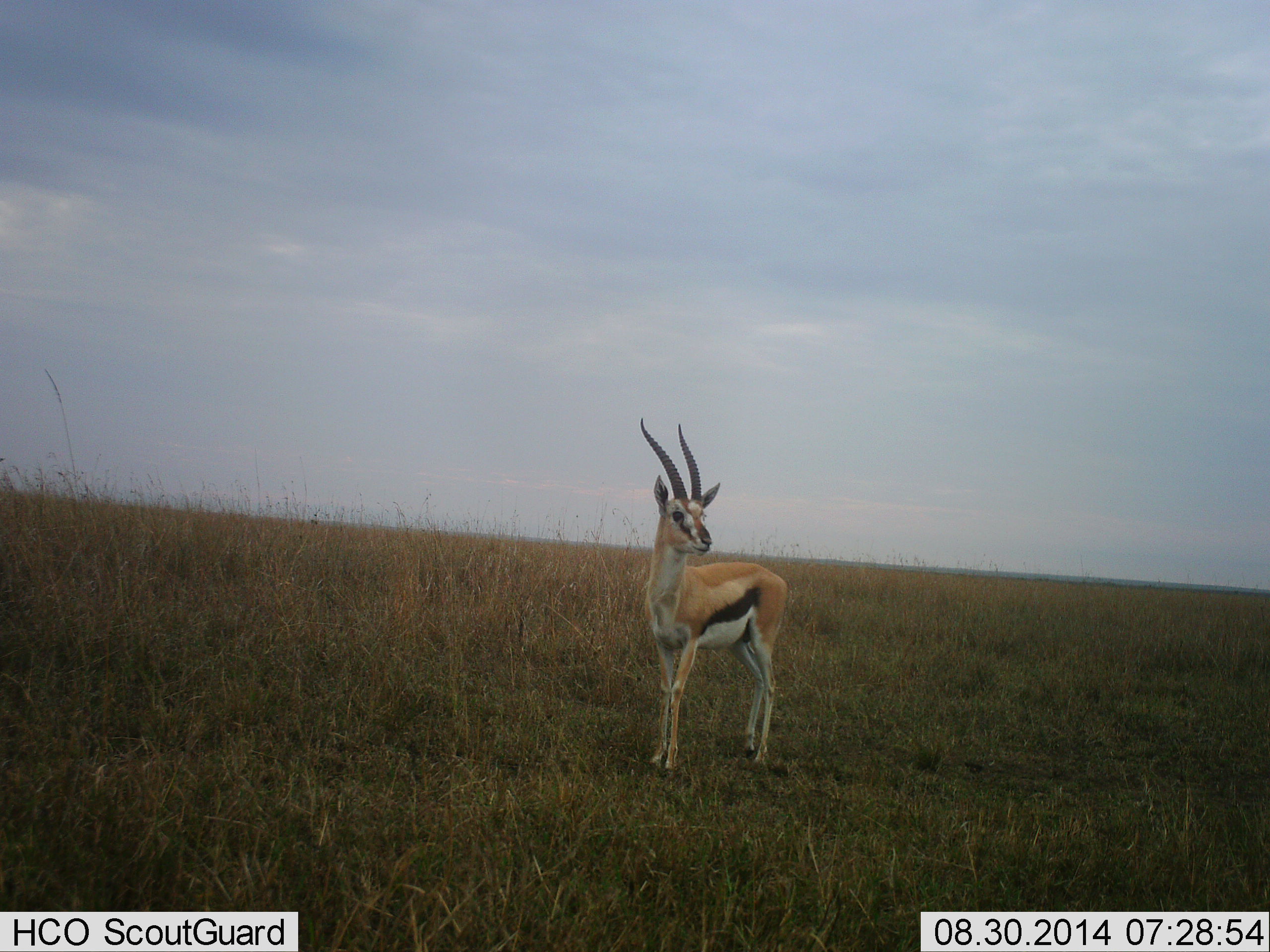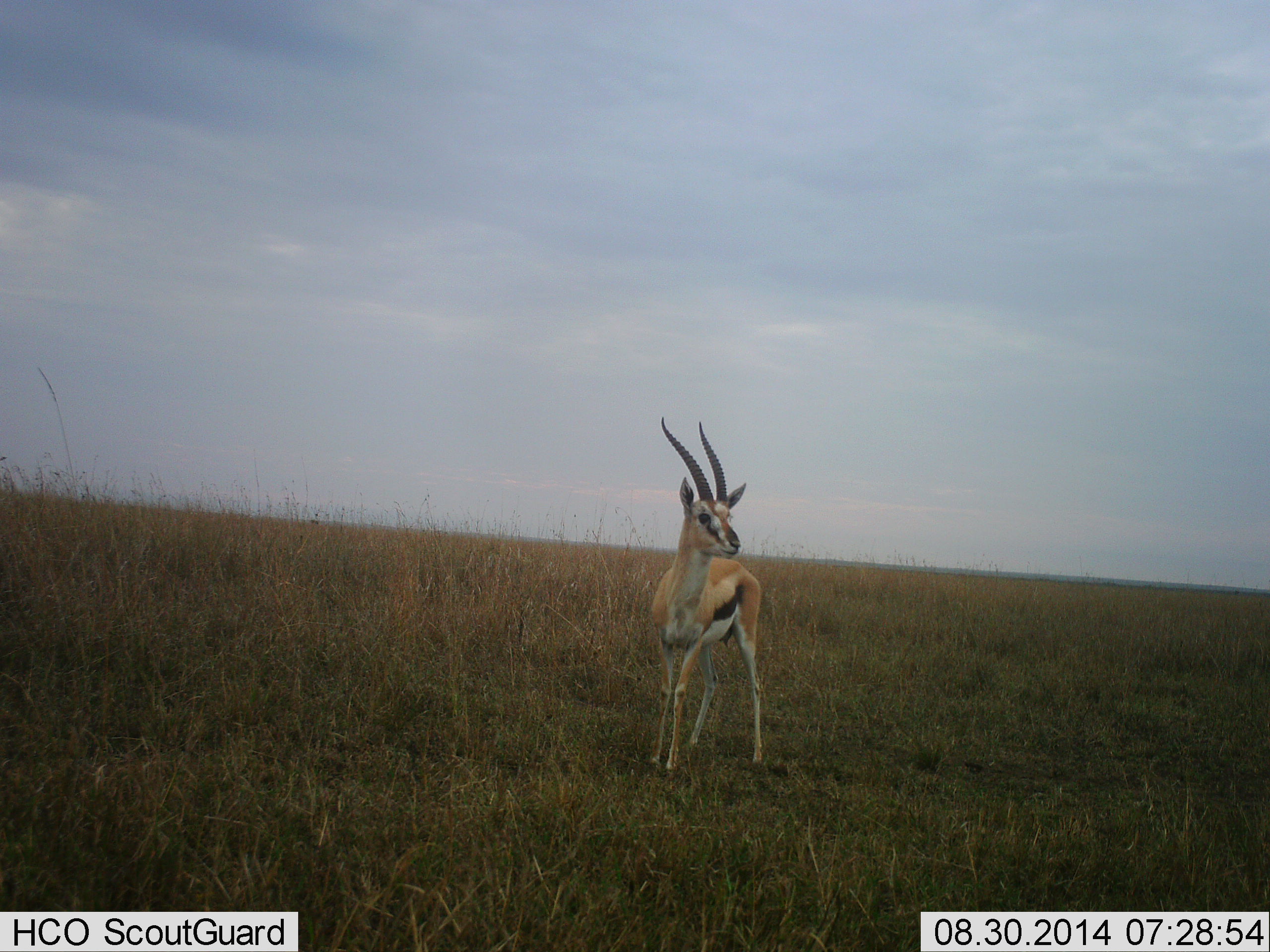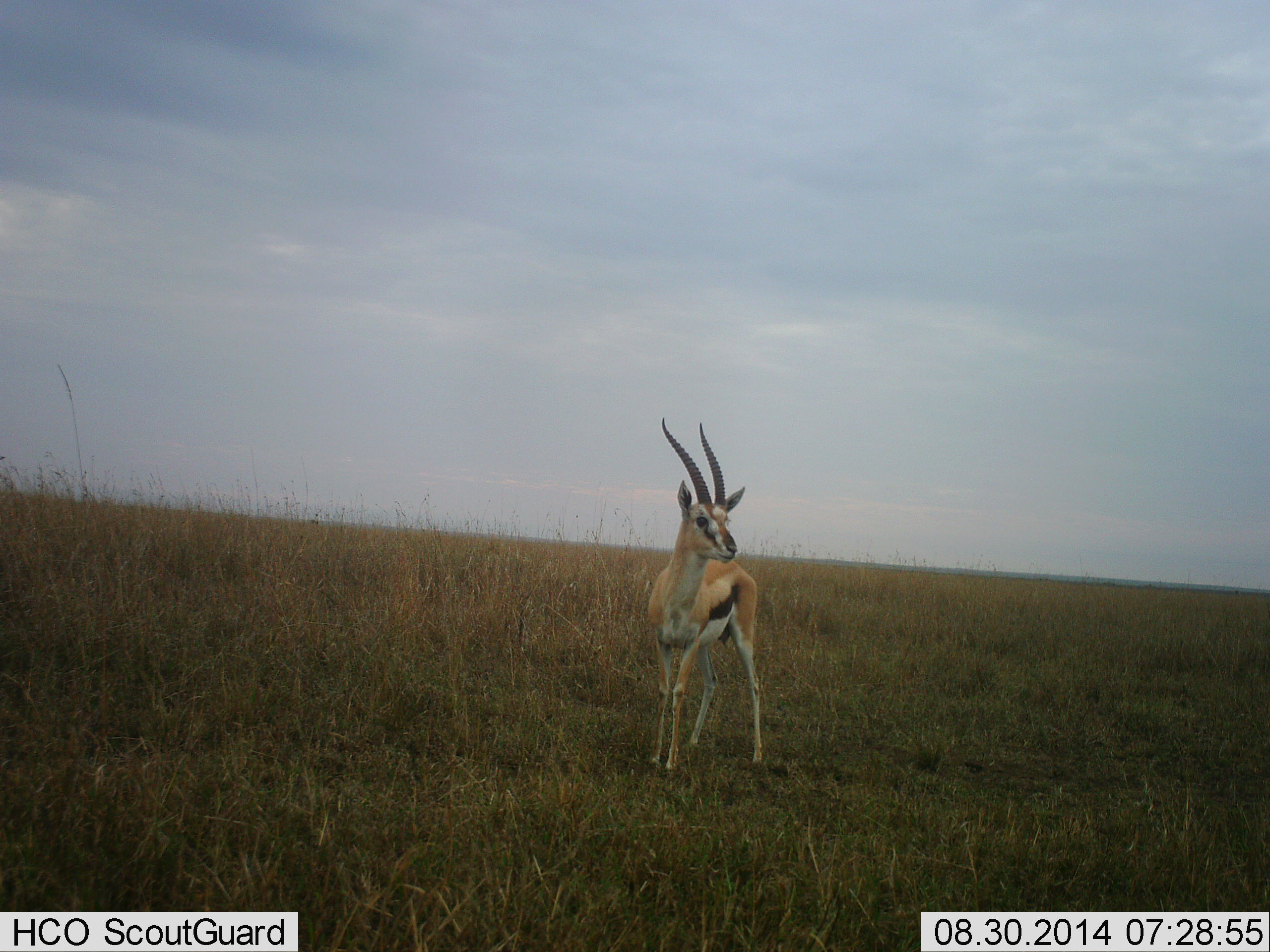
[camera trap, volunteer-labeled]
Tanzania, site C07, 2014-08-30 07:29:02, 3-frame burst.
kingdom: Animalia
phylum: Chordata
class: Mammalia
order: Artiodactyla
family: Bovidae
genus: Eudorcas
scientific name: Eudorcas thomsonii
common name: thomson's gazelle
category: gazellethomsons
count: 1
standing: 90%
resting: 0%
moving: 10%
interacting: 0%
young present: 0%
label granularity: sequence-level